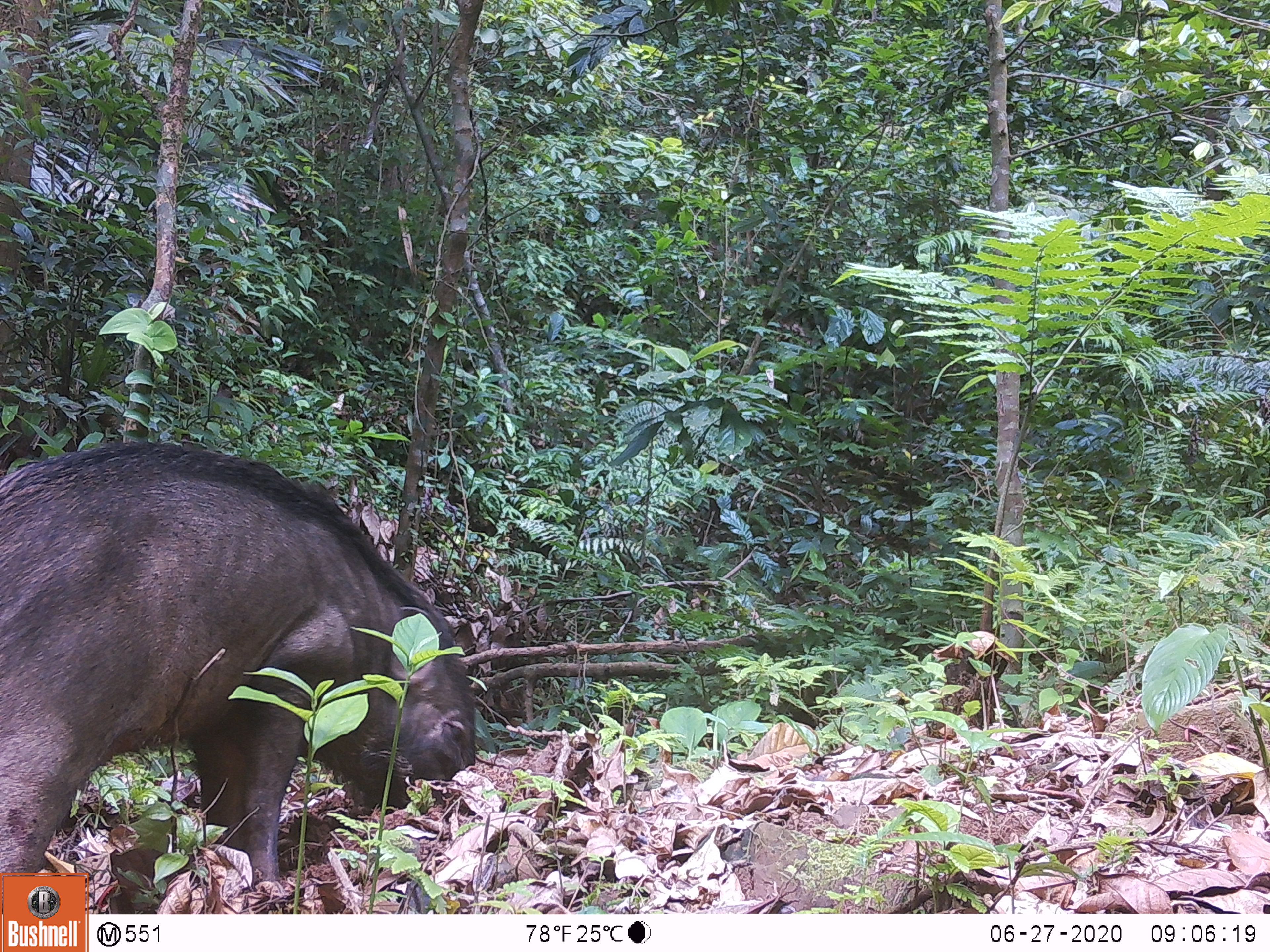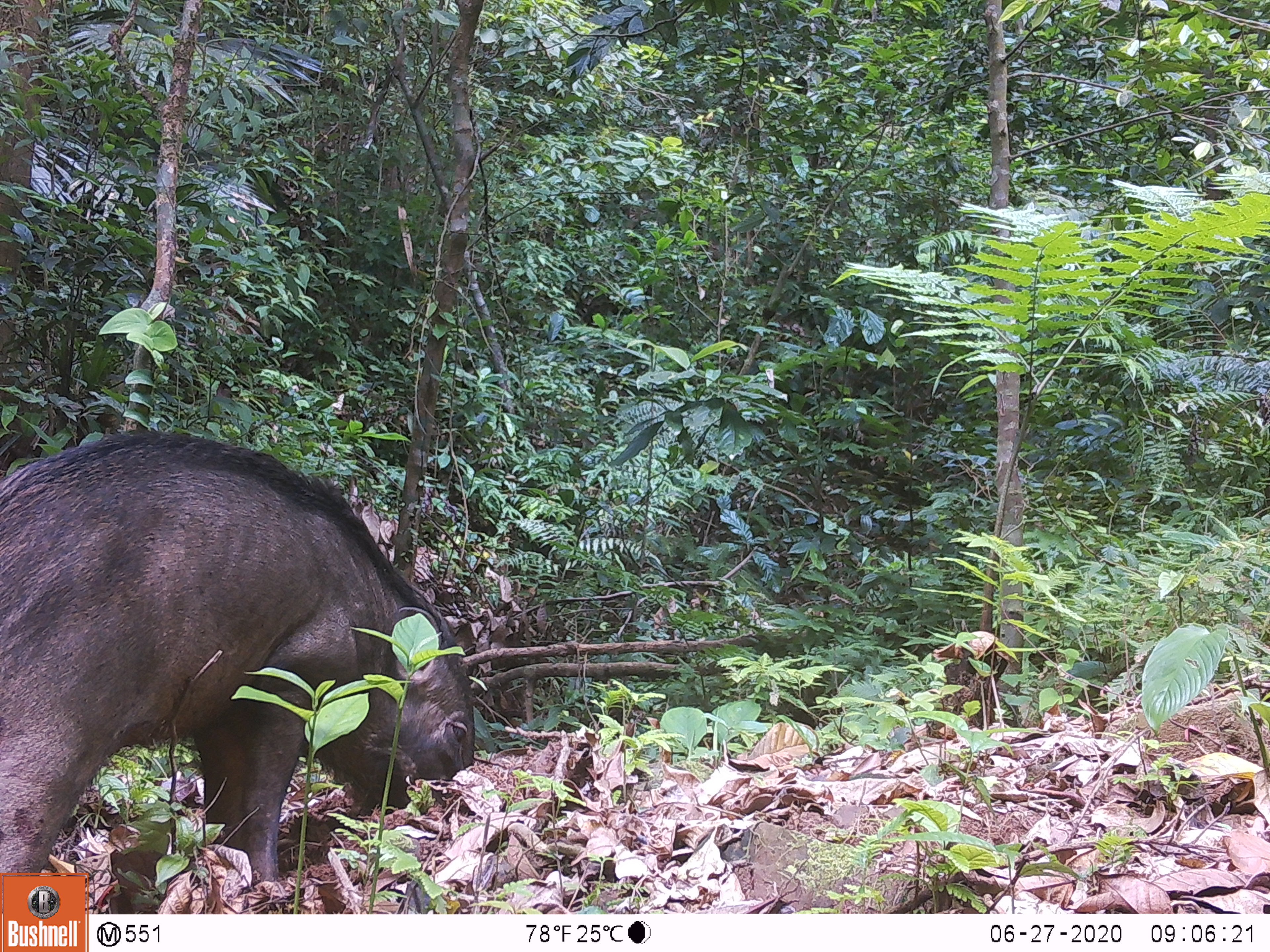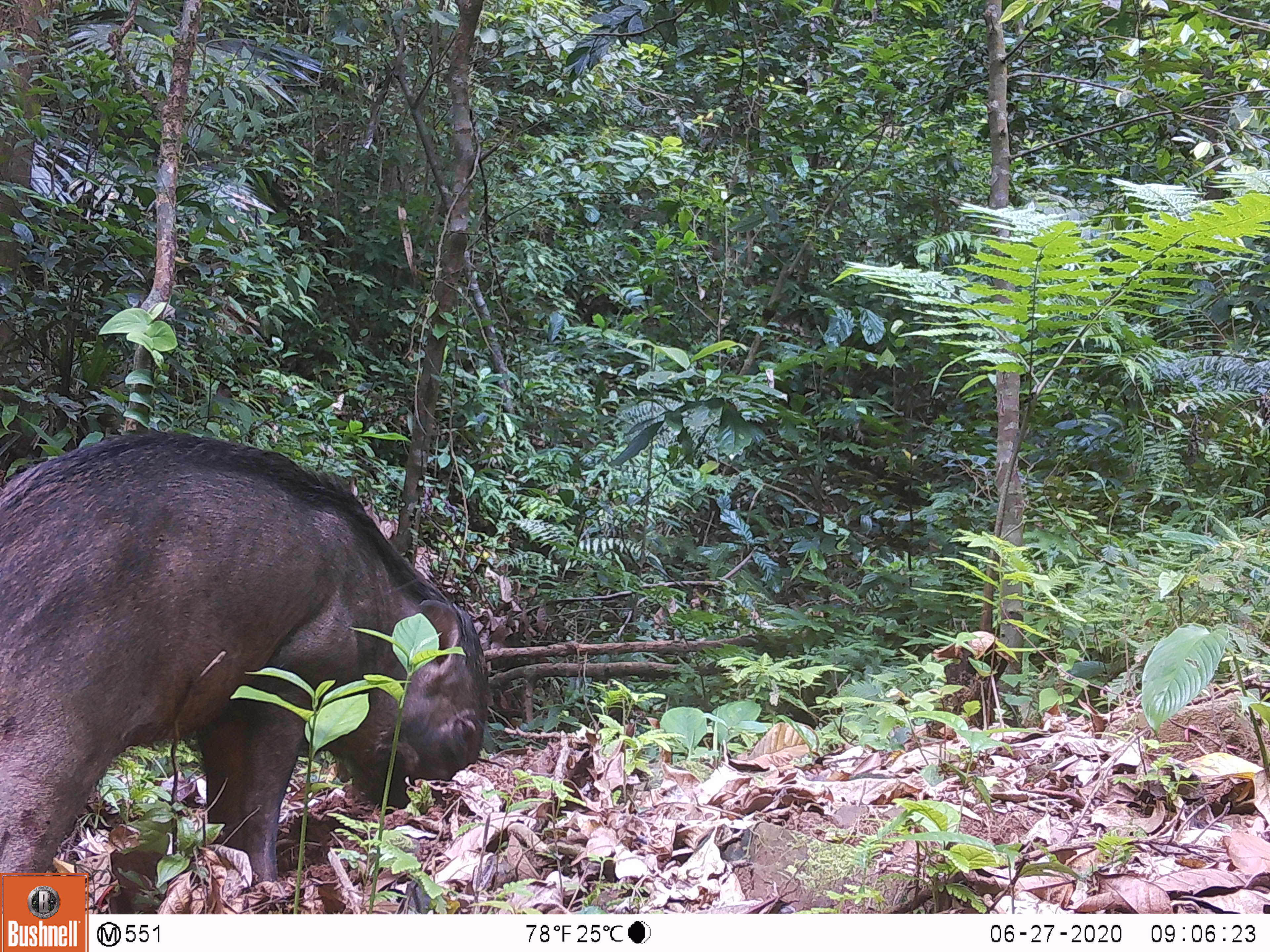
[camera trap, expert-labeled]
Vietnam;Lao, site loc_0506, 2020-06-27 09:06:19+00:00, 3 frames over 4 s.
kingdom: Animalia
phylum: Chordata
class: Mammalia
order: Artiodactyla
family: Suidae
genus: Sus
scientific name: Sus scrofa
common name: eurasian wild pig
Eurasian wild pig (Sus scrofa). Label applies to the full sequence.